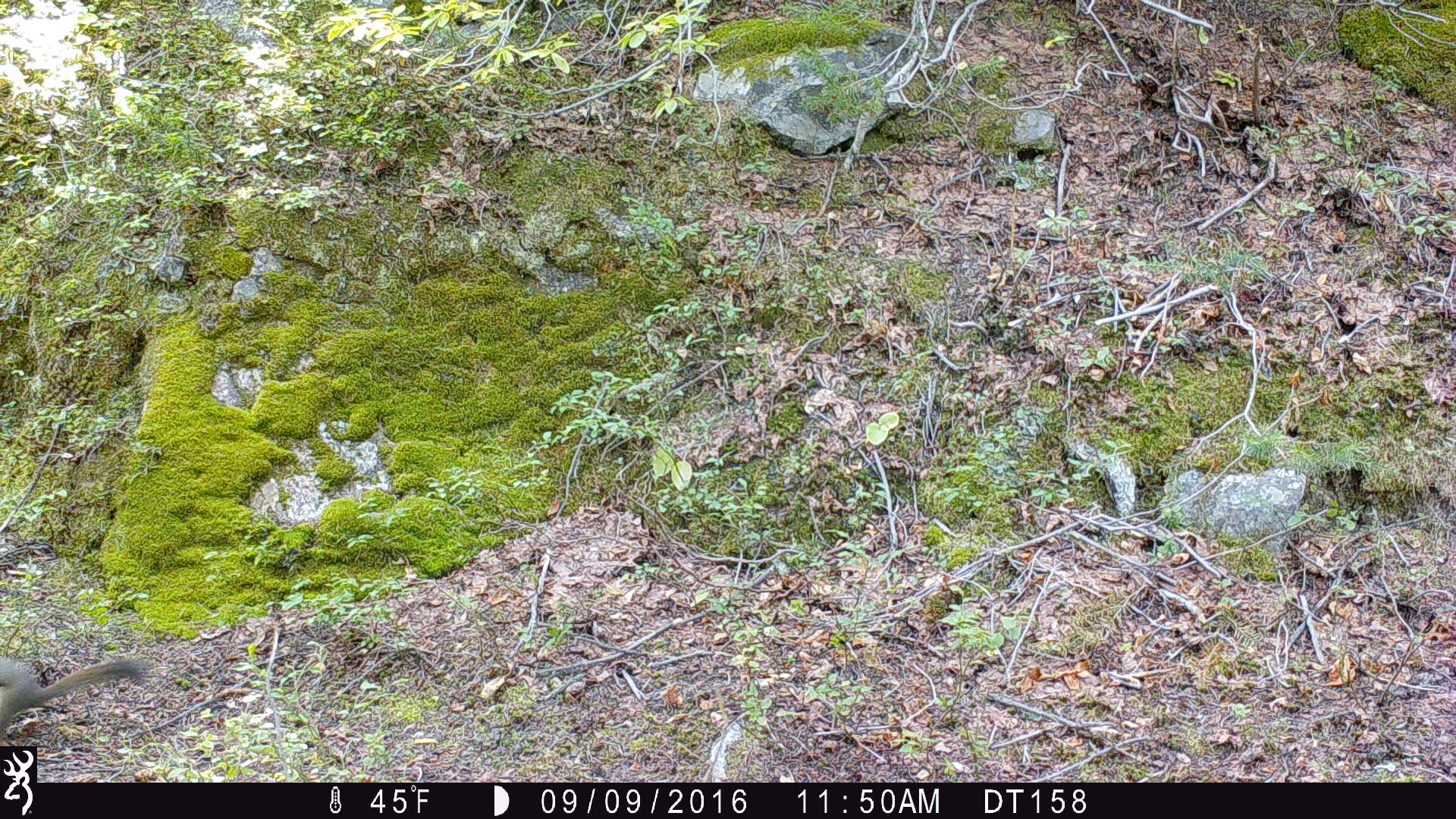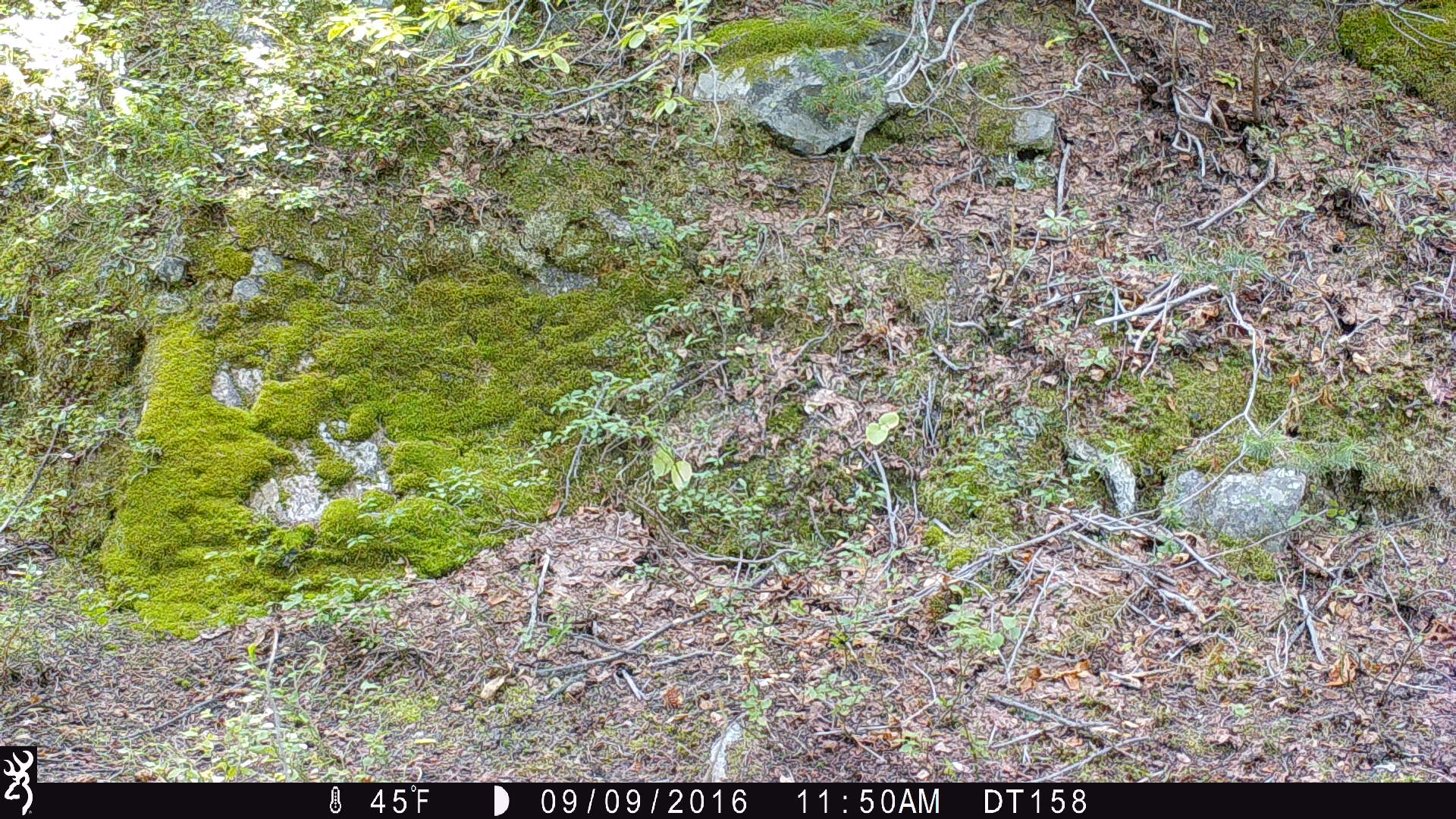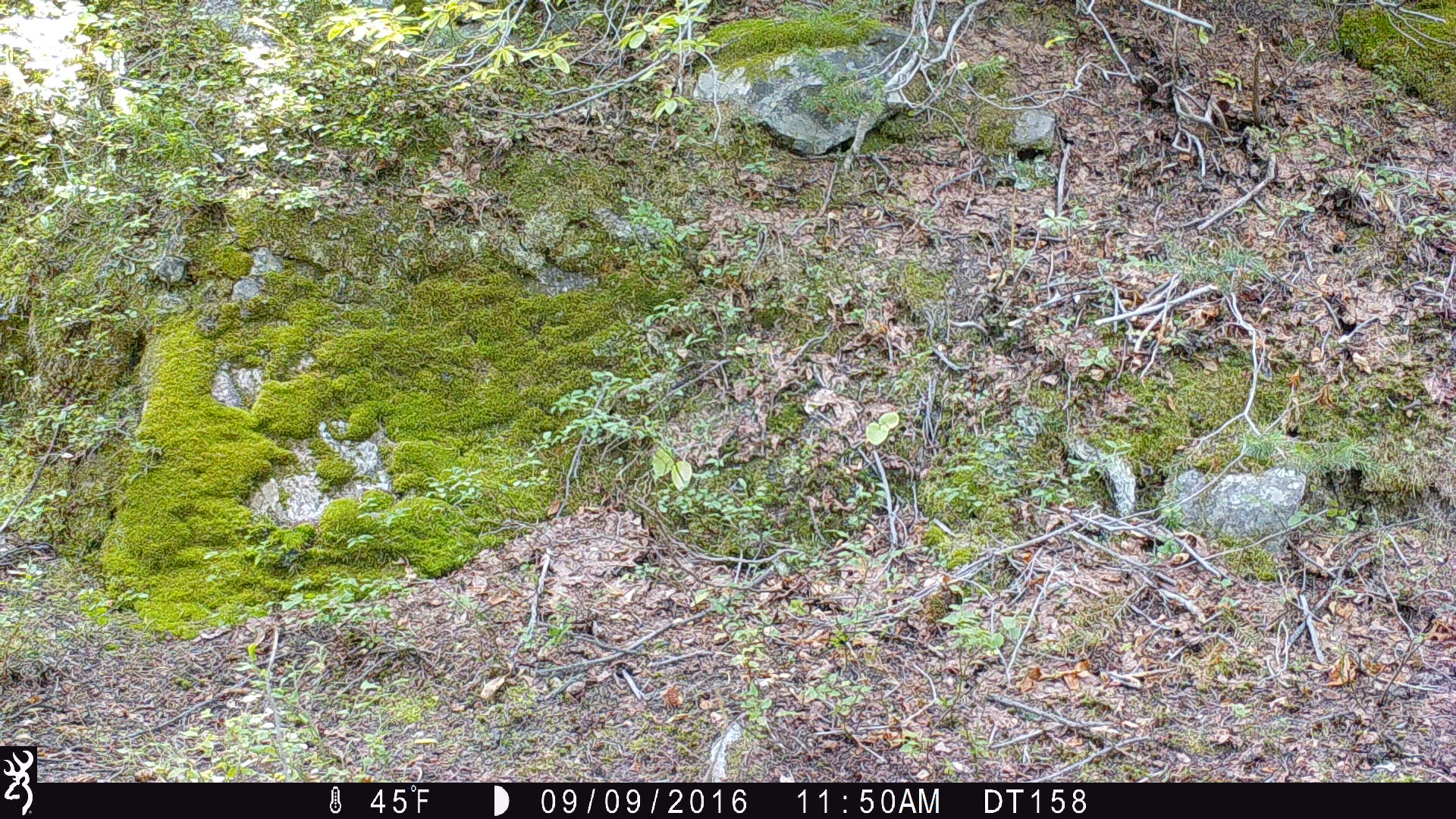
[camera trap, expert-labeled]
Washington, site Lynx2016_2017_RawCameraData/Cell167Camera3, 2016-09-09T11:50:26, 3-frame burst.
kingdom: Animalia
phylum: Chordata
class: Mammalia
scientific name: Mammalia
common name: small mammal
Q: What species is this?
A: Small mammal (Mammalia).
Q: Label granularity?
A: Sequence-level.